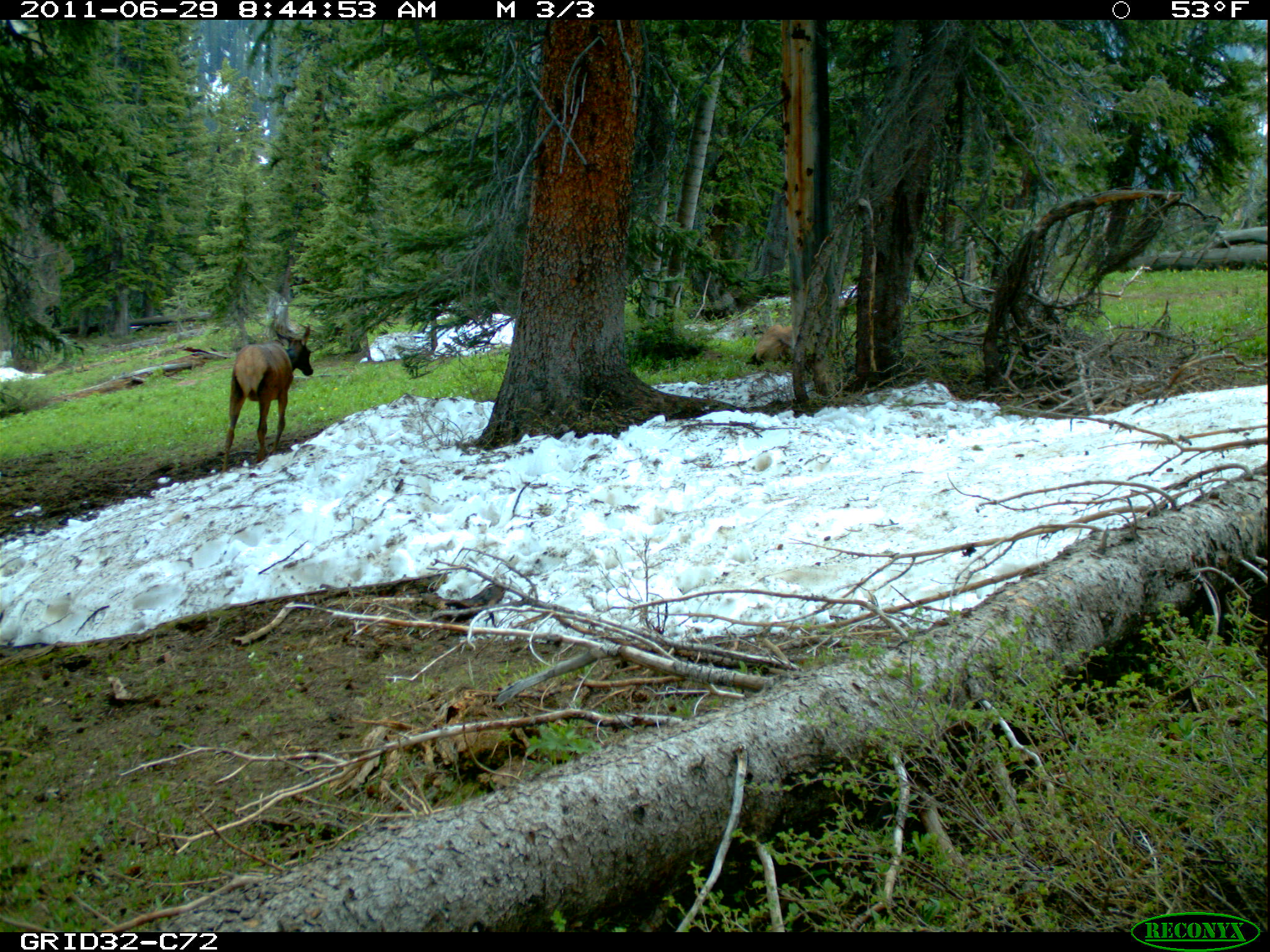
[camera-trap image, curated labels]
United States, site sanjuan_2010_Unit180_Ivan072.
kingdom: Animalia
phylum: Chordata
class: Mammalia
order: Artiodactyla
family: Cervidae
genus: Cervus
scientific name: Cervus elaphus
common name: red deer